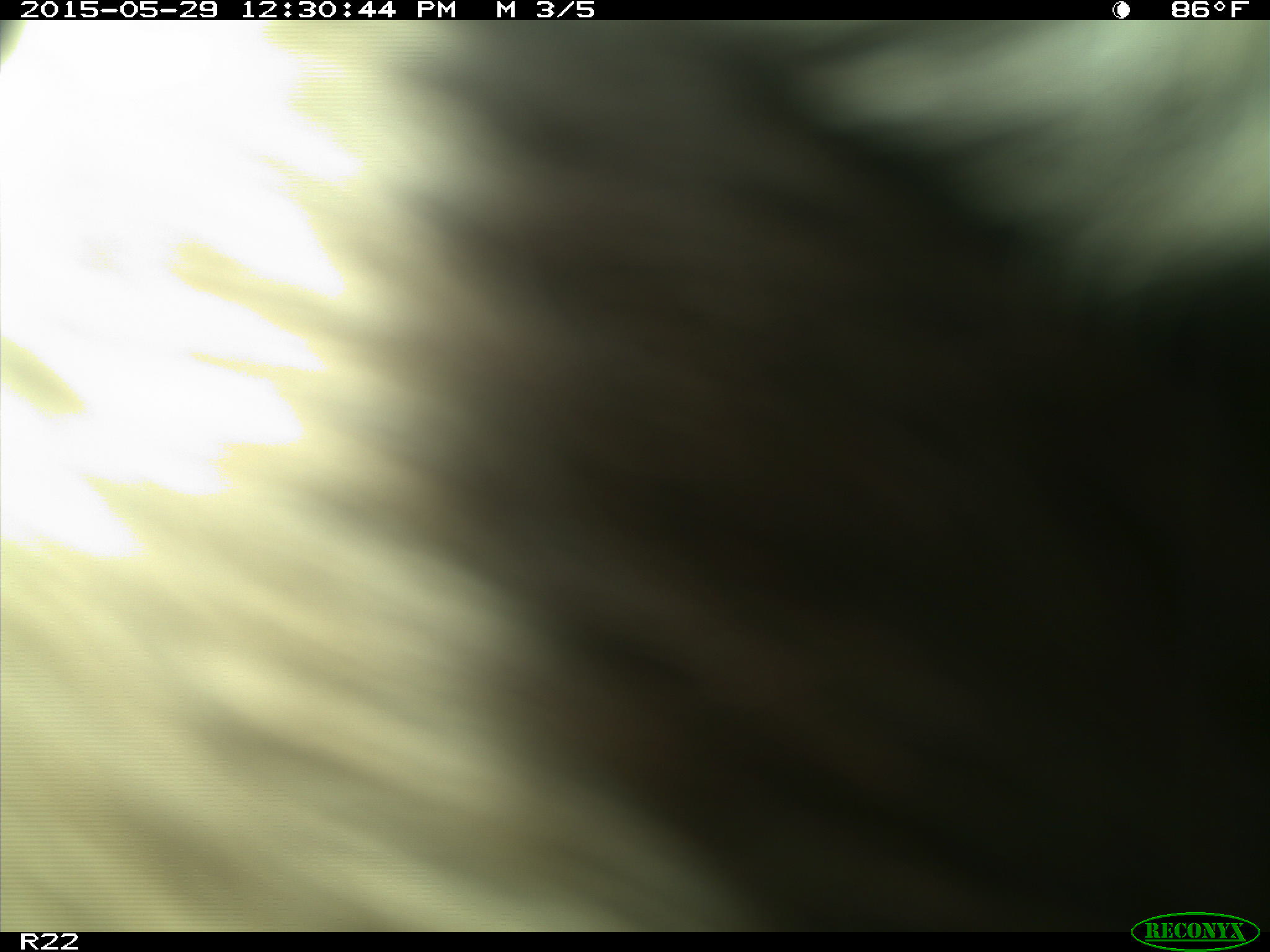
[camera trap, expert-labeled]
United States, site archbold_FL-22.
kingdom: Animalia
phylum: Chordata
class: Mammalia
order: Artiodactyla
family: Bovidae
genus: Bos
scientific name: Bos taurus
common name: domestic cow